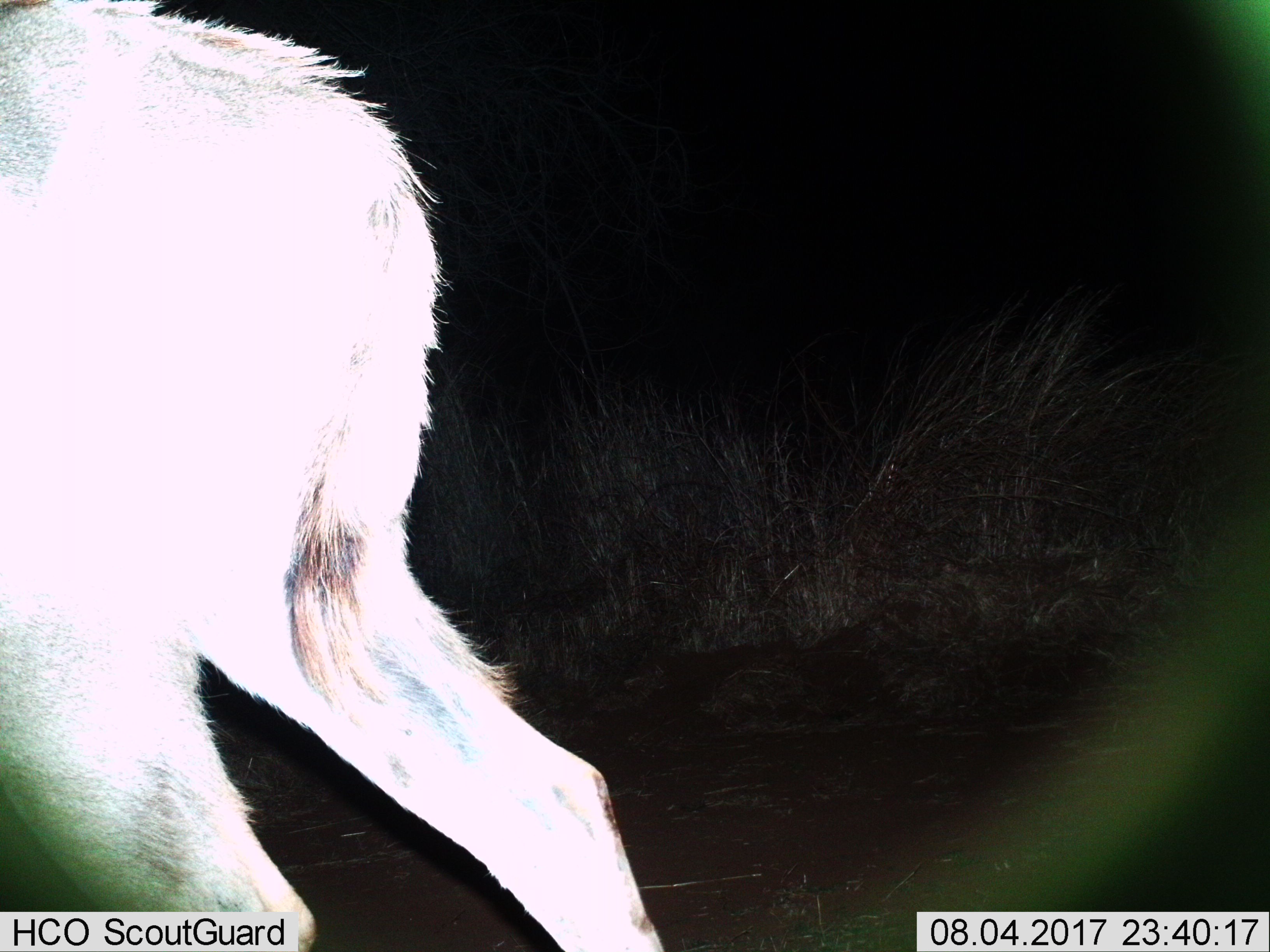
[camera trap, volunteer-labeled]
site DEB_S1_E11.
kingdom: Animalia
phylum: Chordata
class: Mammalia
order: Artiodactyla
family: Bovidae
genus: Tragelaphus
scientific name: Tragelaphus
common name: kudu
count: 1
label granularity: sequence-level